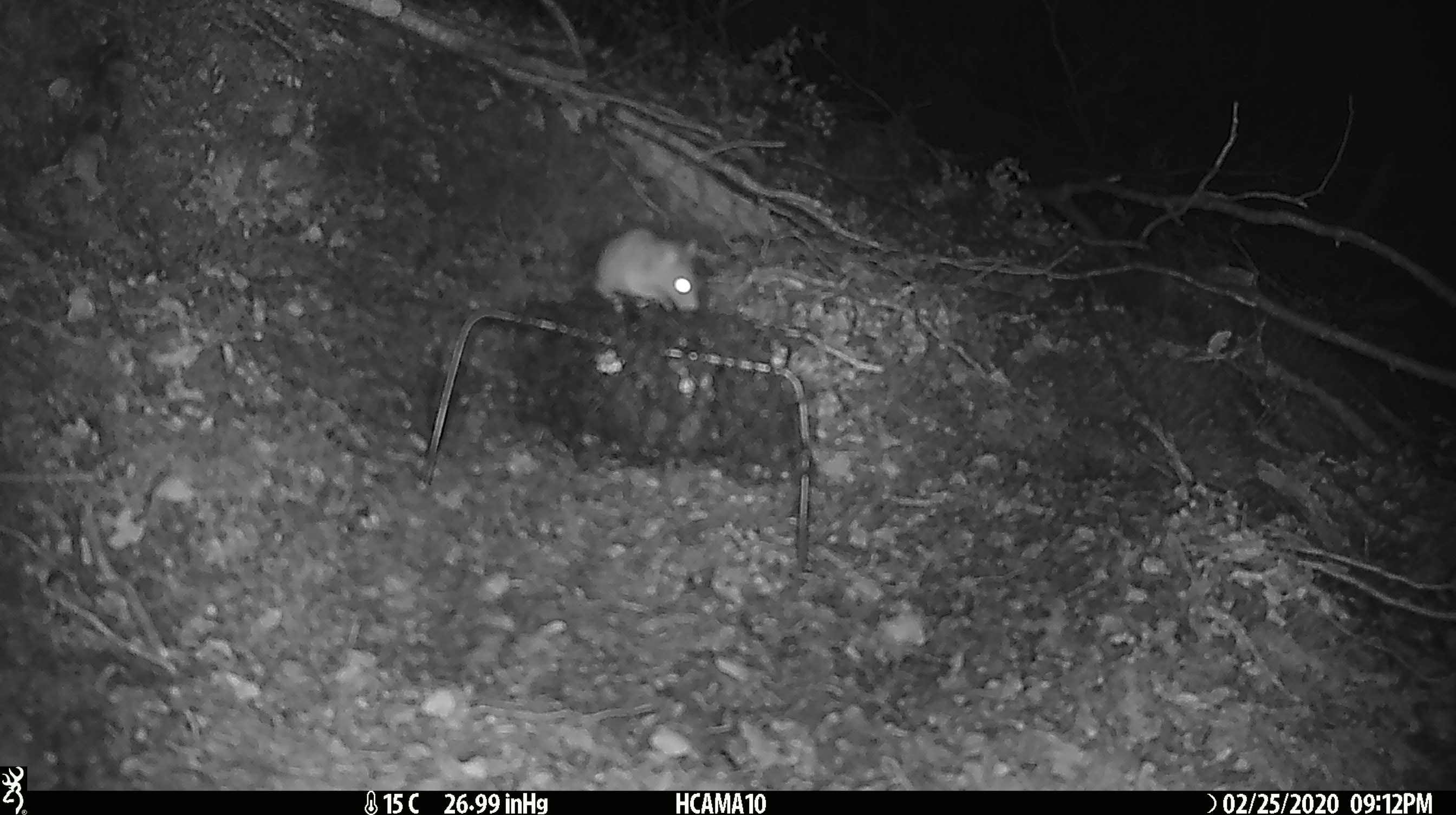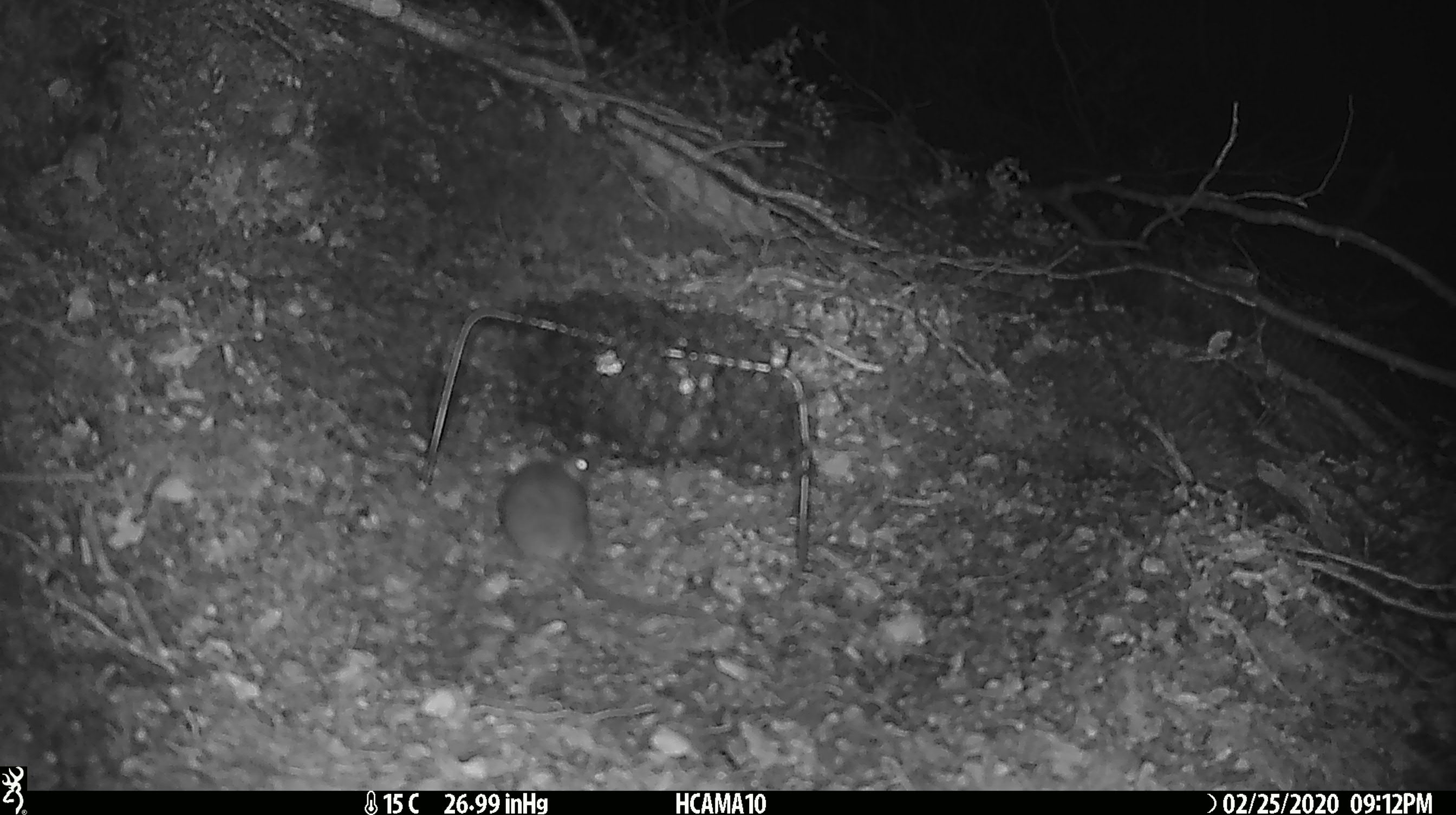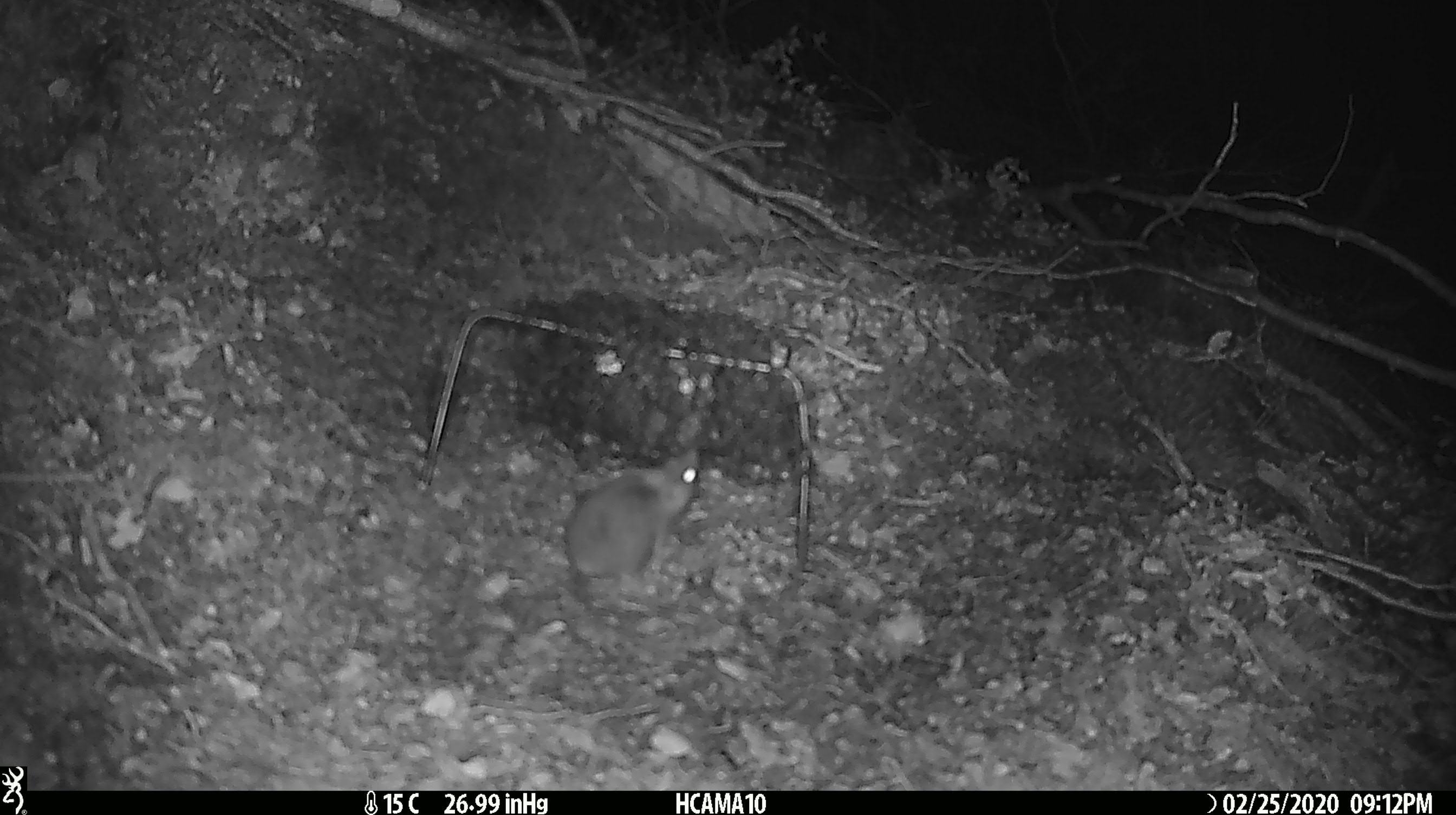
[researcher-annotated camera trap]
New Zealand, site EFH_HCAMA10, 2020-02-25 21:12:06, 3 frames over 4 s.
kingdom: Animalia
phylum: Chordata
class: Mammalia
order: Rodentia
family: Muridae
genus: Mus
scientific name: Mus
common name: mouse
Mouse (Mus).